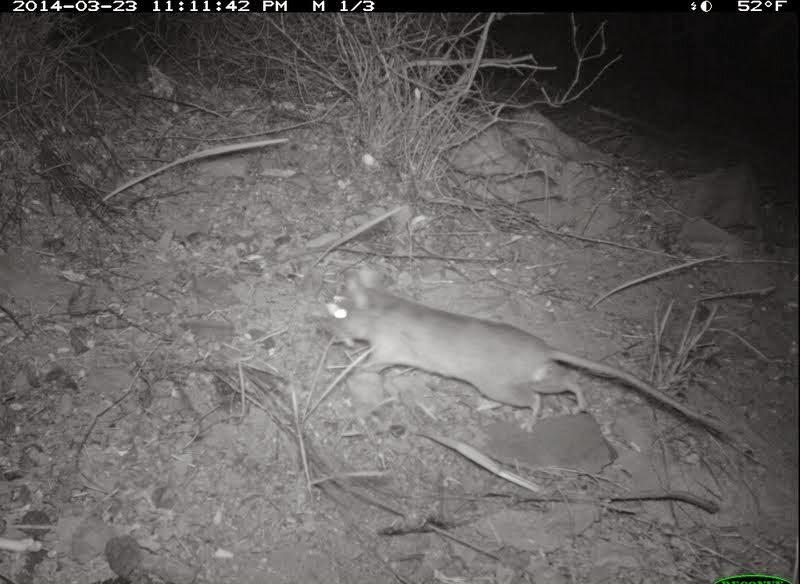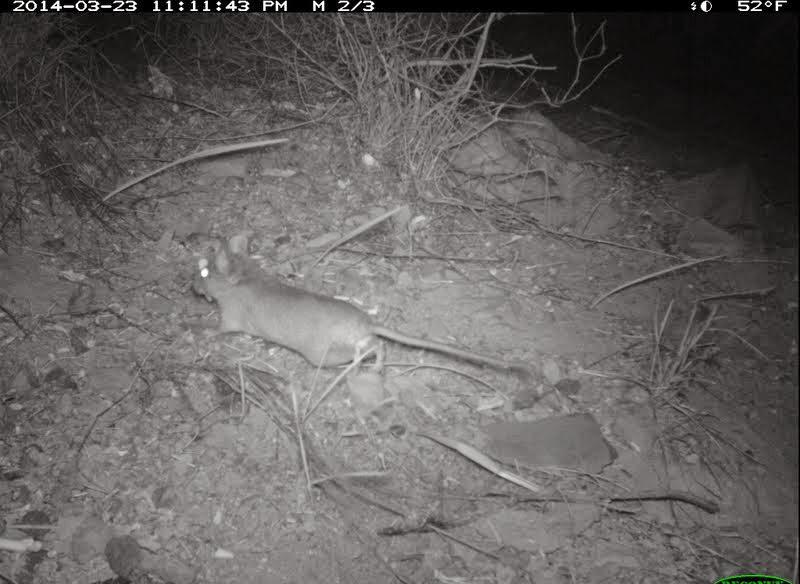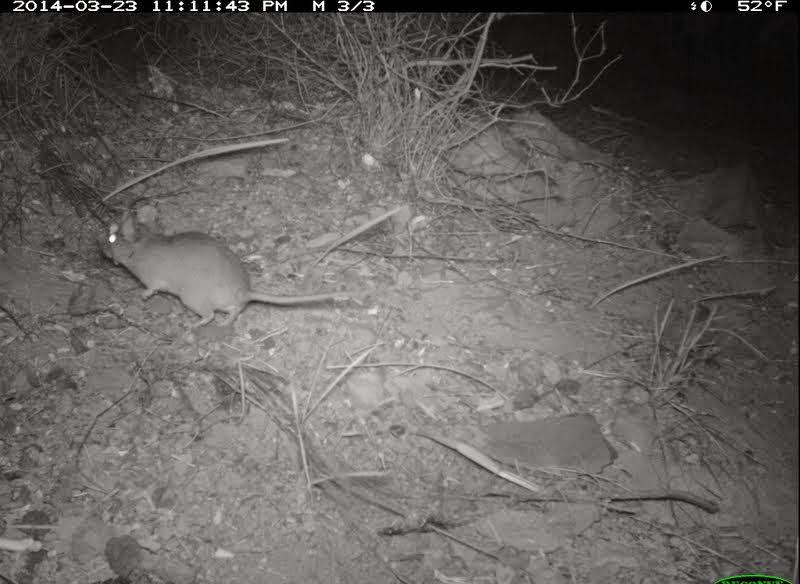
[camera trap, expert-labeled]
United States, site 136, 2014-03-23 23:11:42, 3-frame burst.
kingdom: Animalia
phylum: Chordata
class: Mammalia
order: Rodentia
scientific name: Rodentia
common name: rodent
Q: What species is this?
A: Rodent (Rodentia).